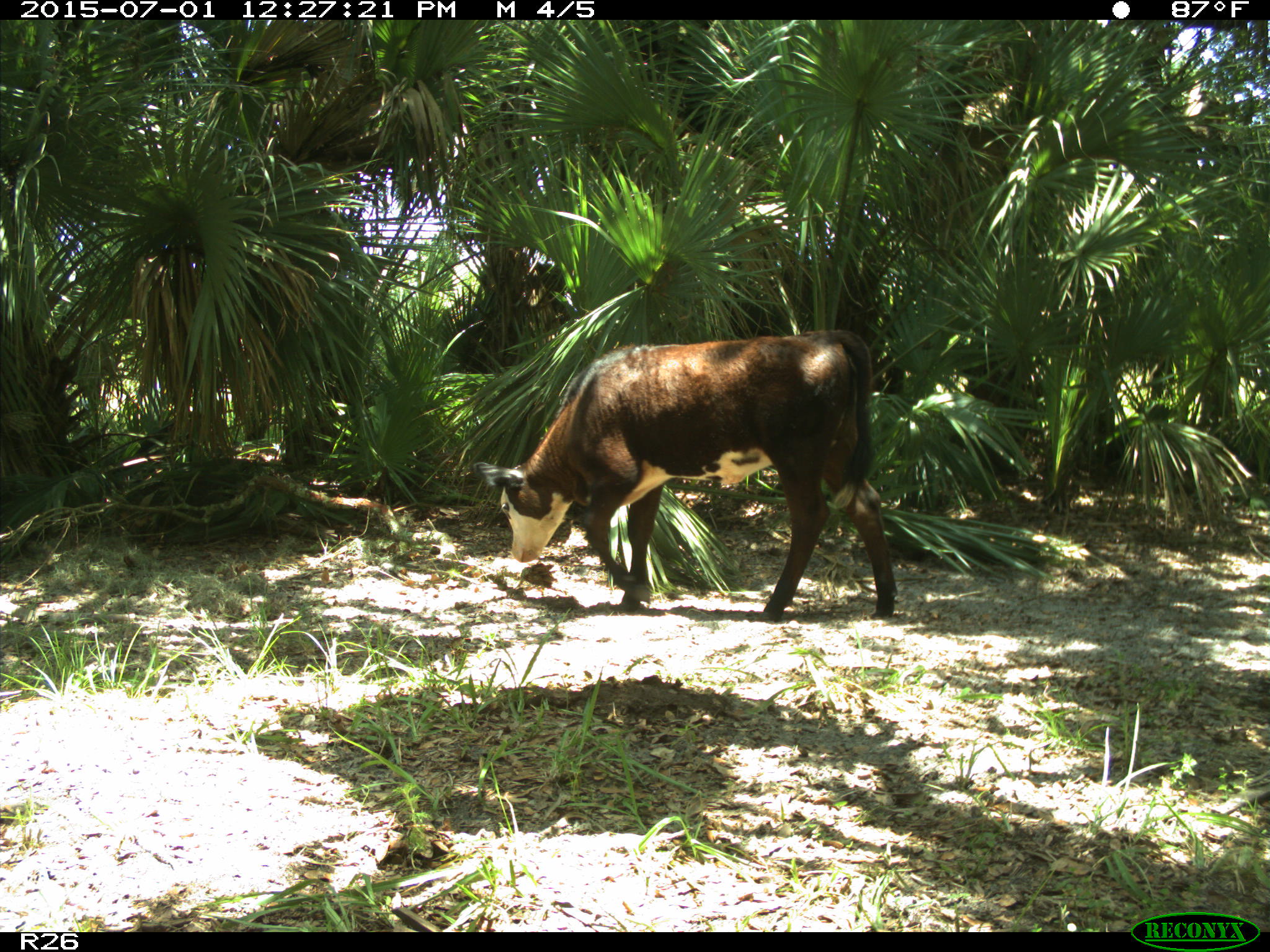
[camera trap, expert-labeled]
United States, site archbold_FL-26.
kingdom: Animalia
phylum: Chordata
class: Mammalia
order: Artiodactyla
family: Bovidae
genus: Bos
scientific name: Bos taurus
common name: domestic cow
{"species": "Bos taurus (domestic cow)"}